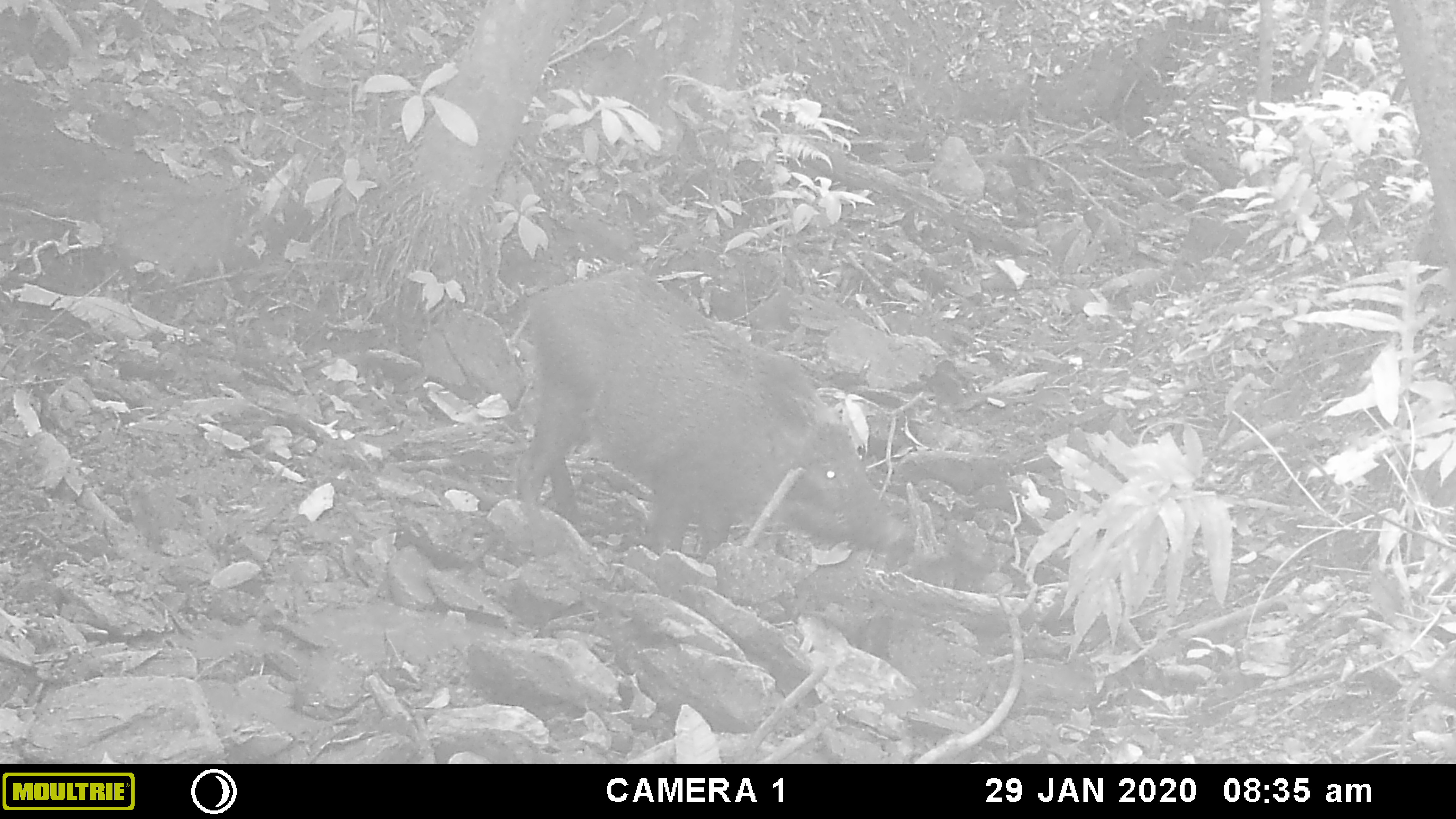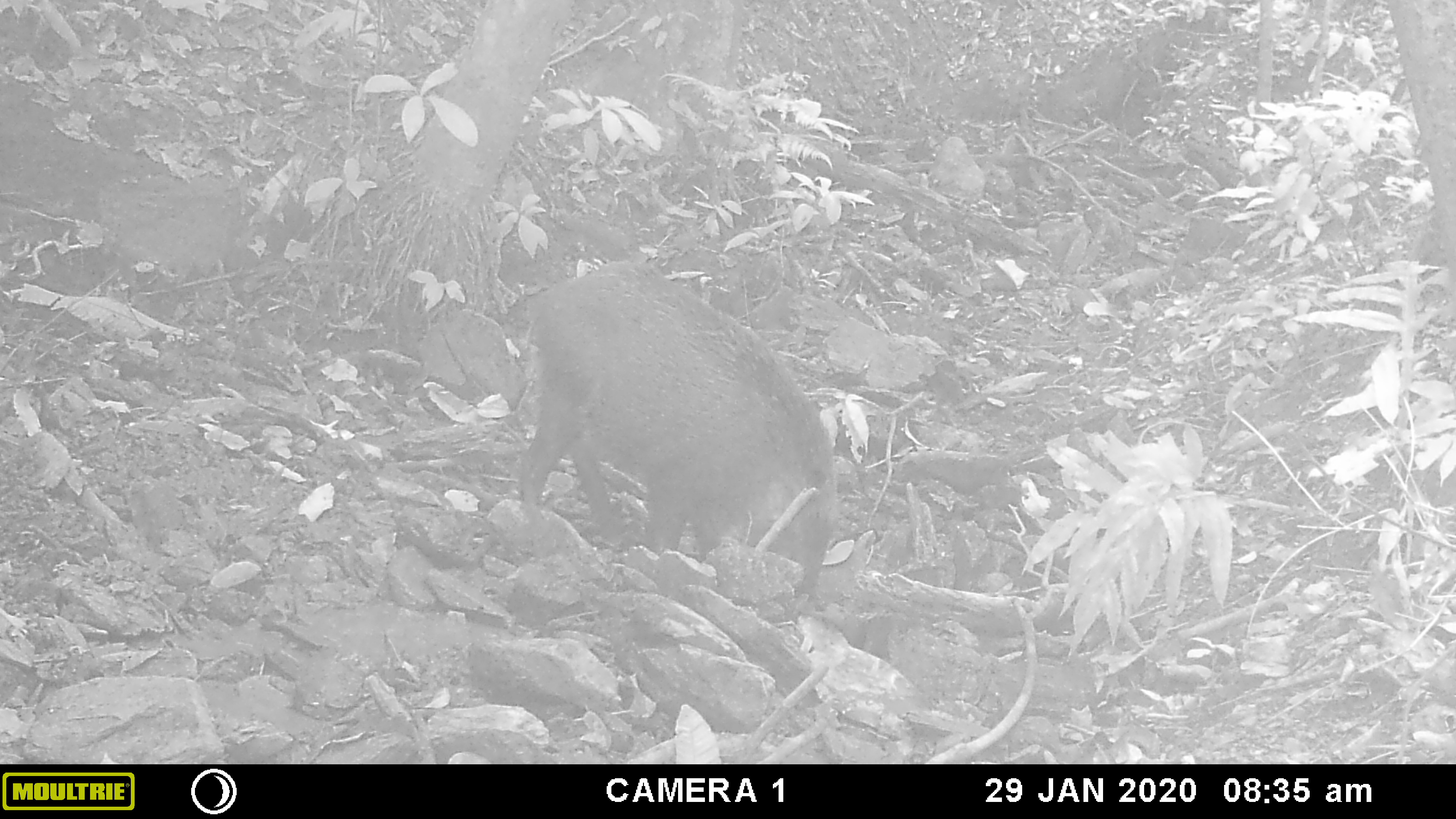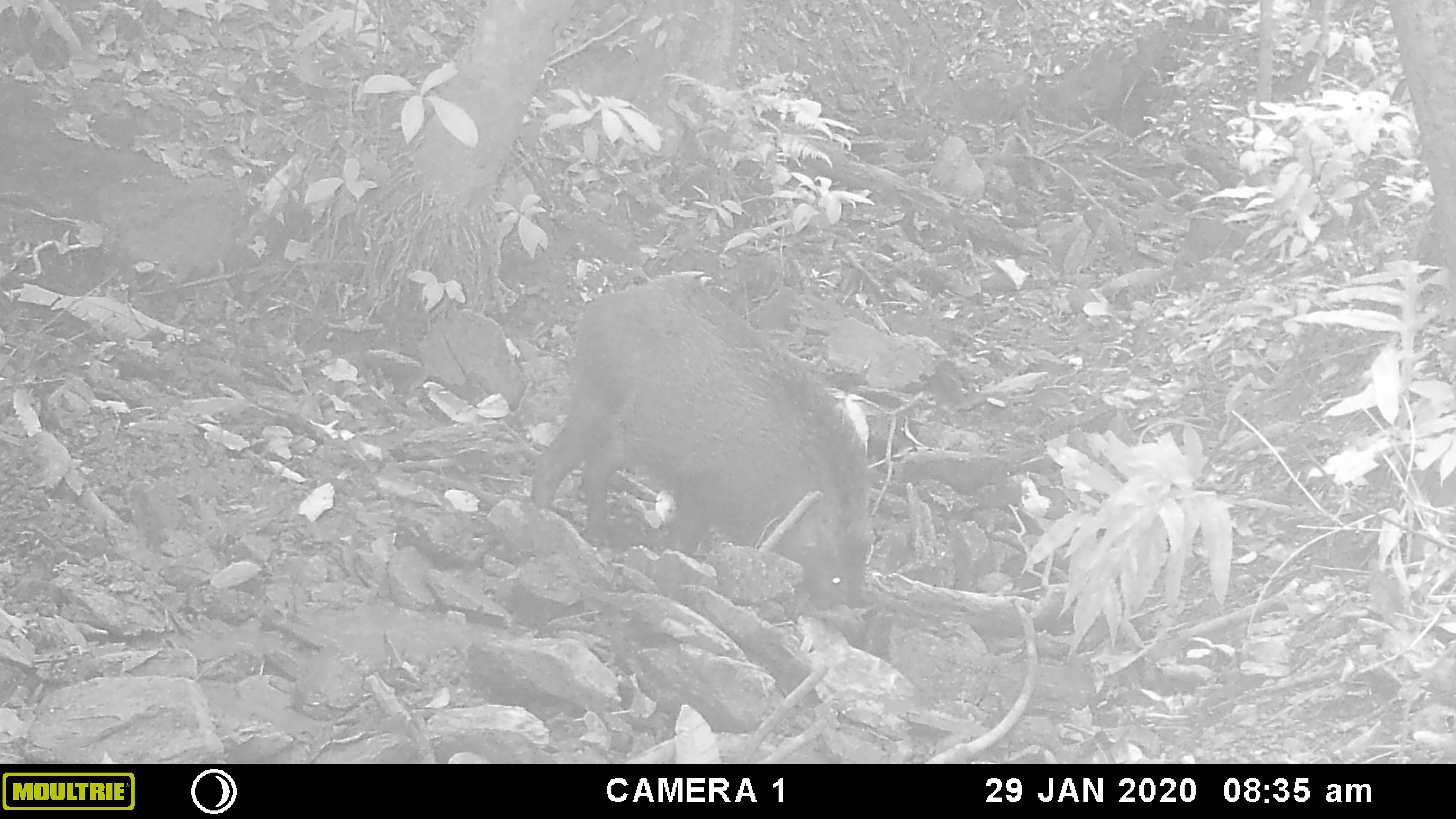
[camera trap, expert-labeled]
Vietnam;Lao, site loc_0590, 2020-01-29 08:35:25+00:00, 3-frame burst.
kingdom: Animalia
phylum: Chordata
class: Mammalia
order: Artiodactyla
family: Suidae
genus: Sus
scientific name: Sus scrofa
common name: eurasian wild pig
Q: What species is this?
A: Eurasian wild pig (Sus scrofa).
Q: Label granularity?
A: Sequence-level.